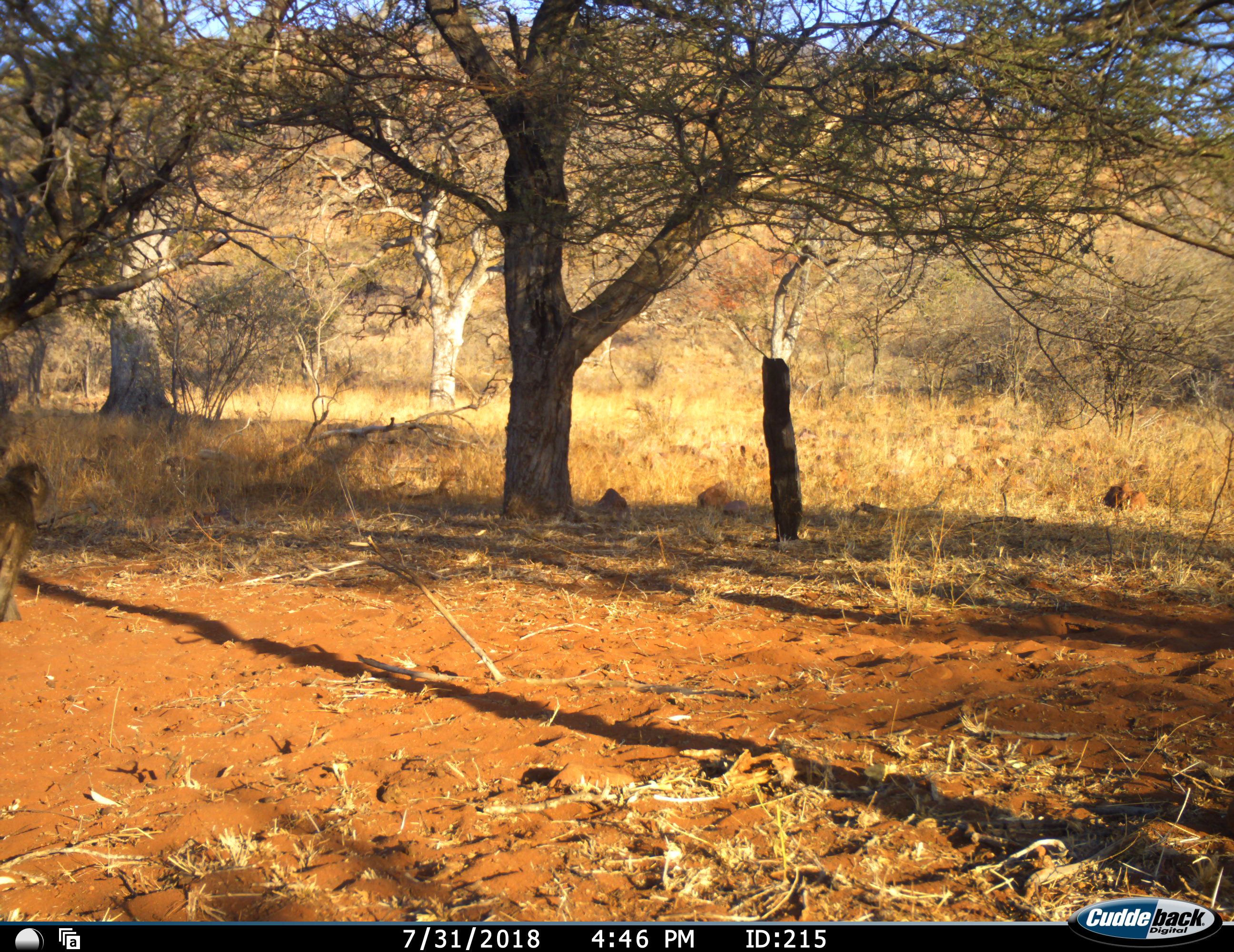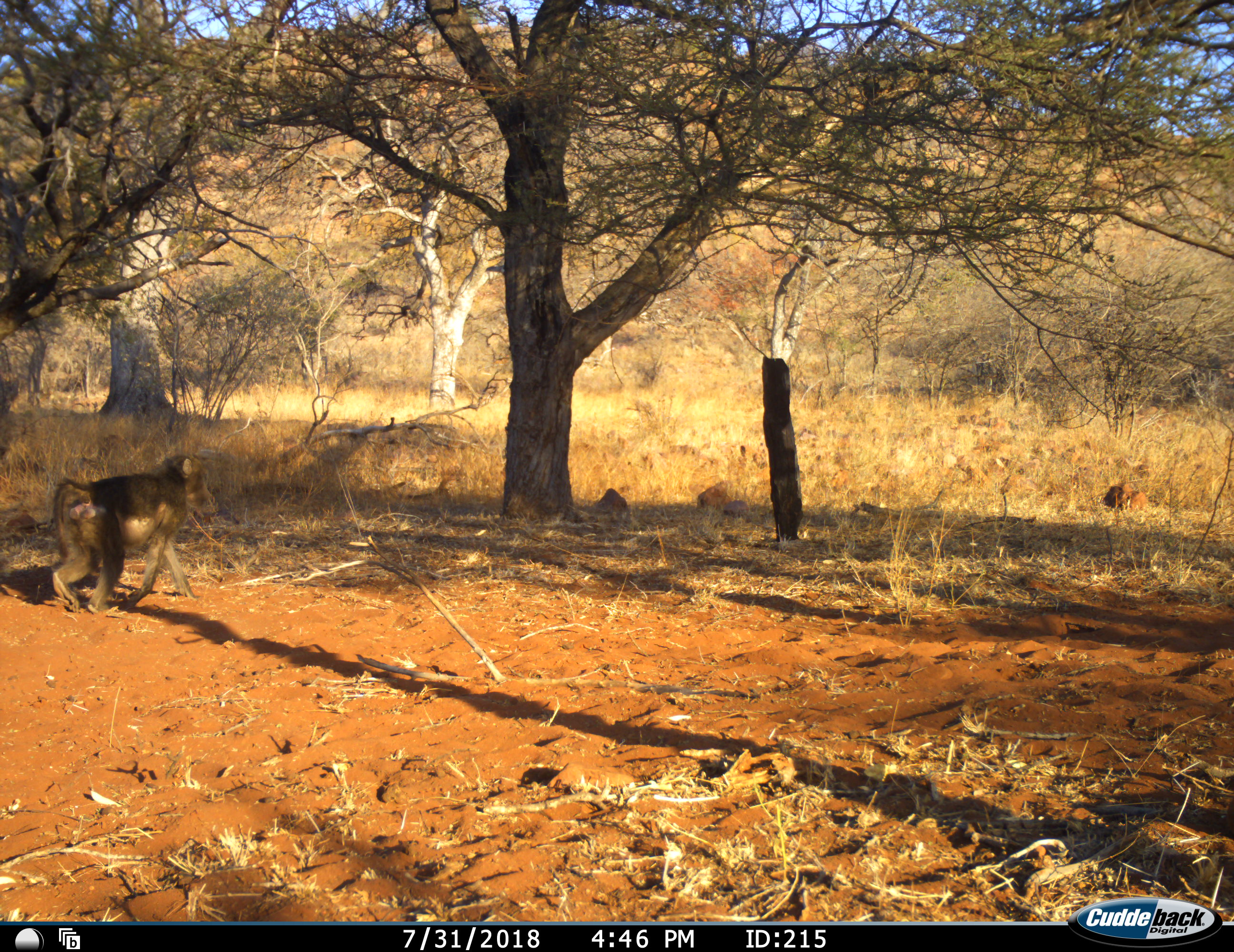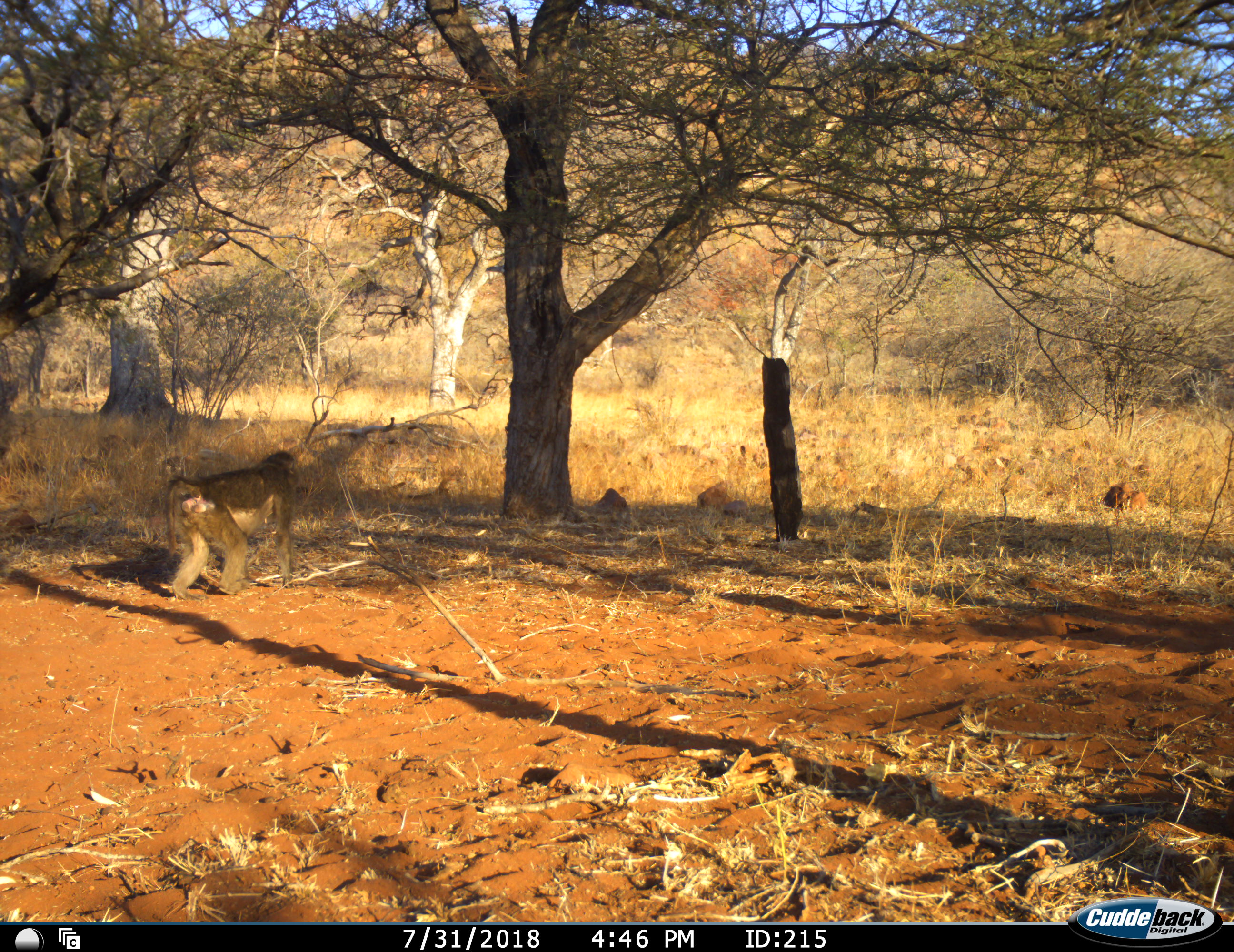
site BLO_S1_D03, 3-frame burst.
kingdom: Animalia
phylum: Chordata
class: Mammalia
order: Primates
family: Cercopithecidae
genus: Papio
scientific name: Papio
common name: baboon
Baboon (Papio), count 1. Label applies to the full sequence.